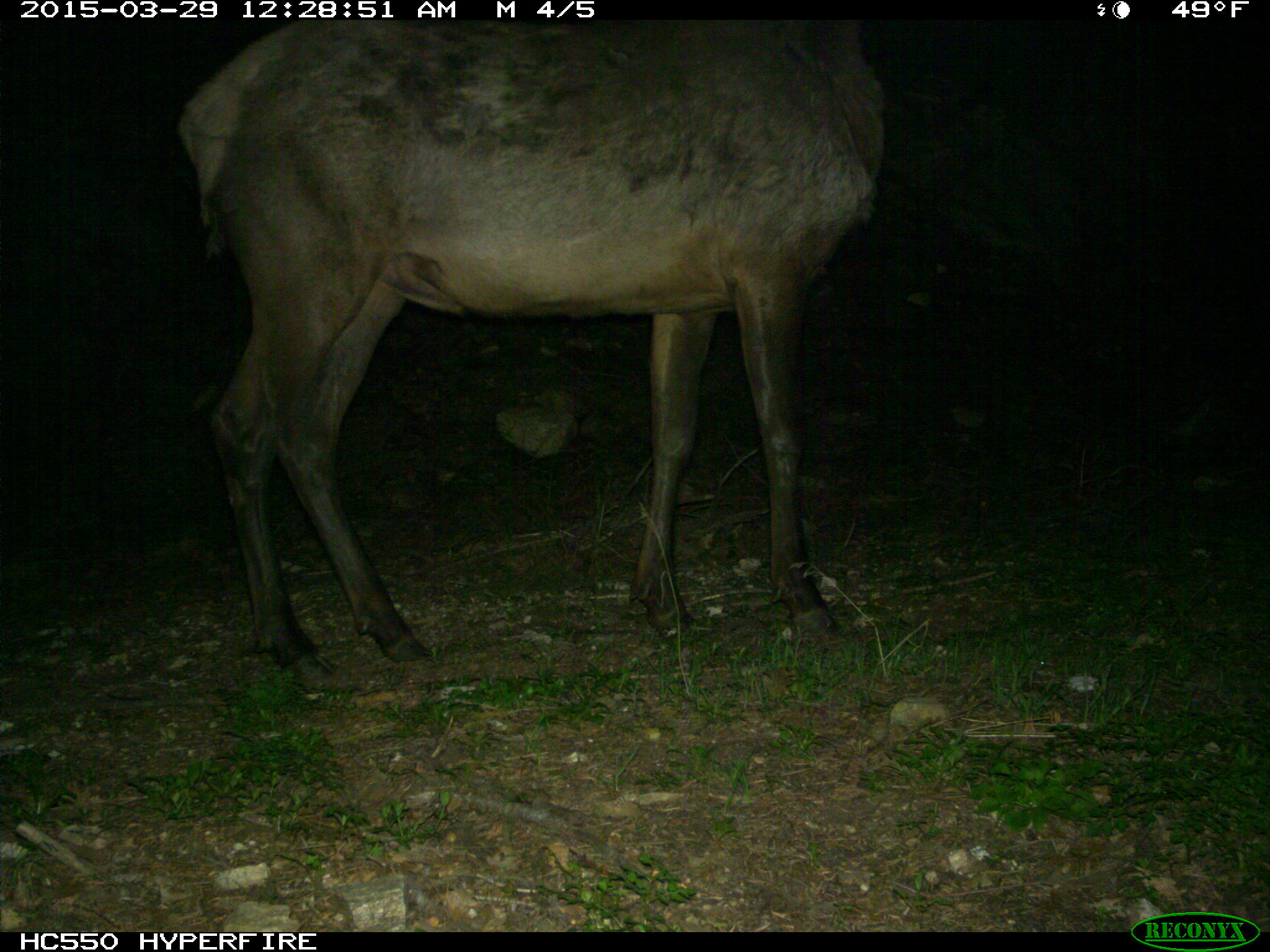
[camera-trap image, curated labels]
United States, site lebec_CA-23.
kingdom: Animalia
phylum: Chordata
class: Mammalia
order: Artiodactyla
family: Cervidae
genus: Cervus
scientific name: Cervus canadensis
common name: elk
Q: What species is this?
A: Cervus canadensis (elk).